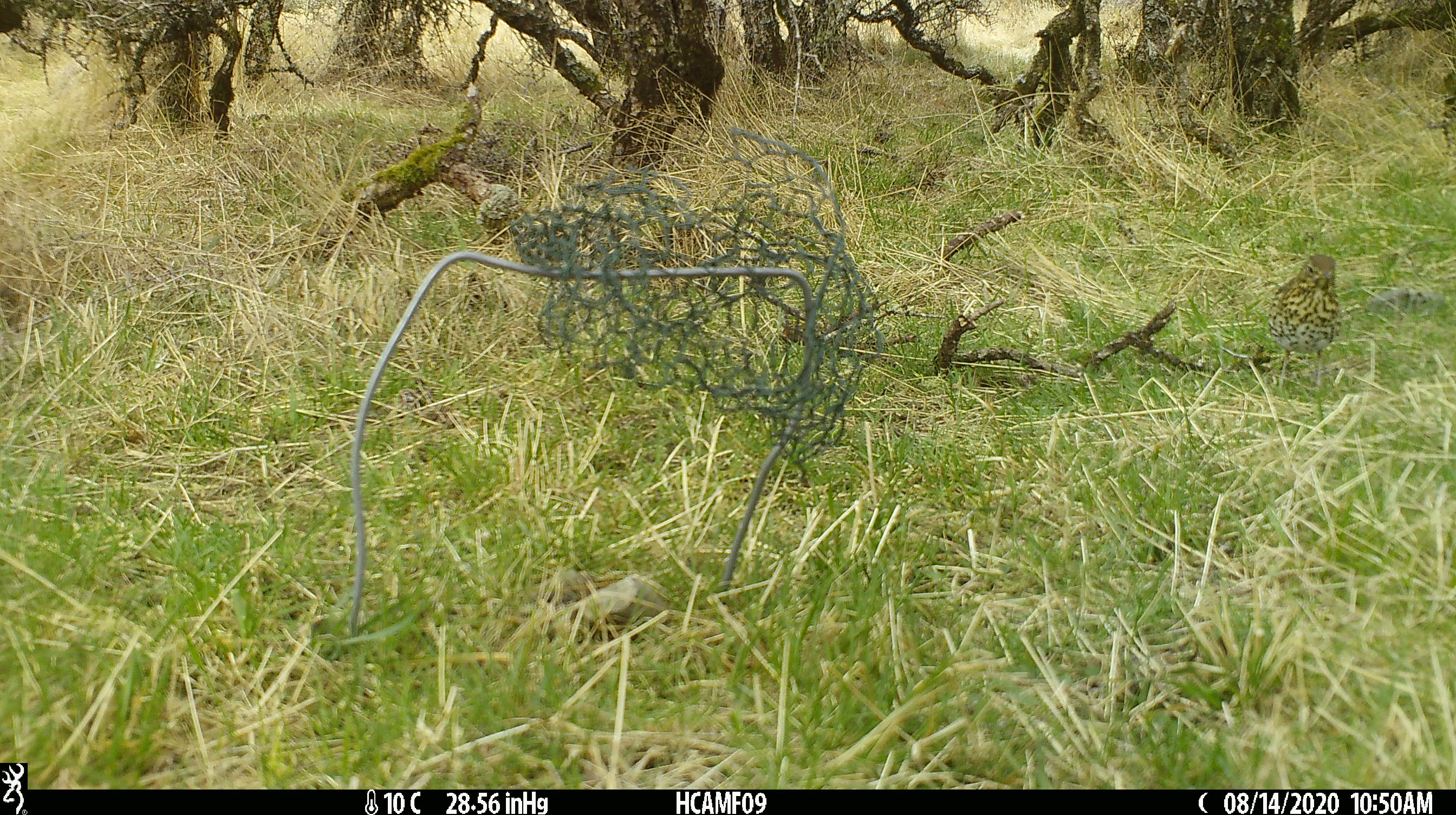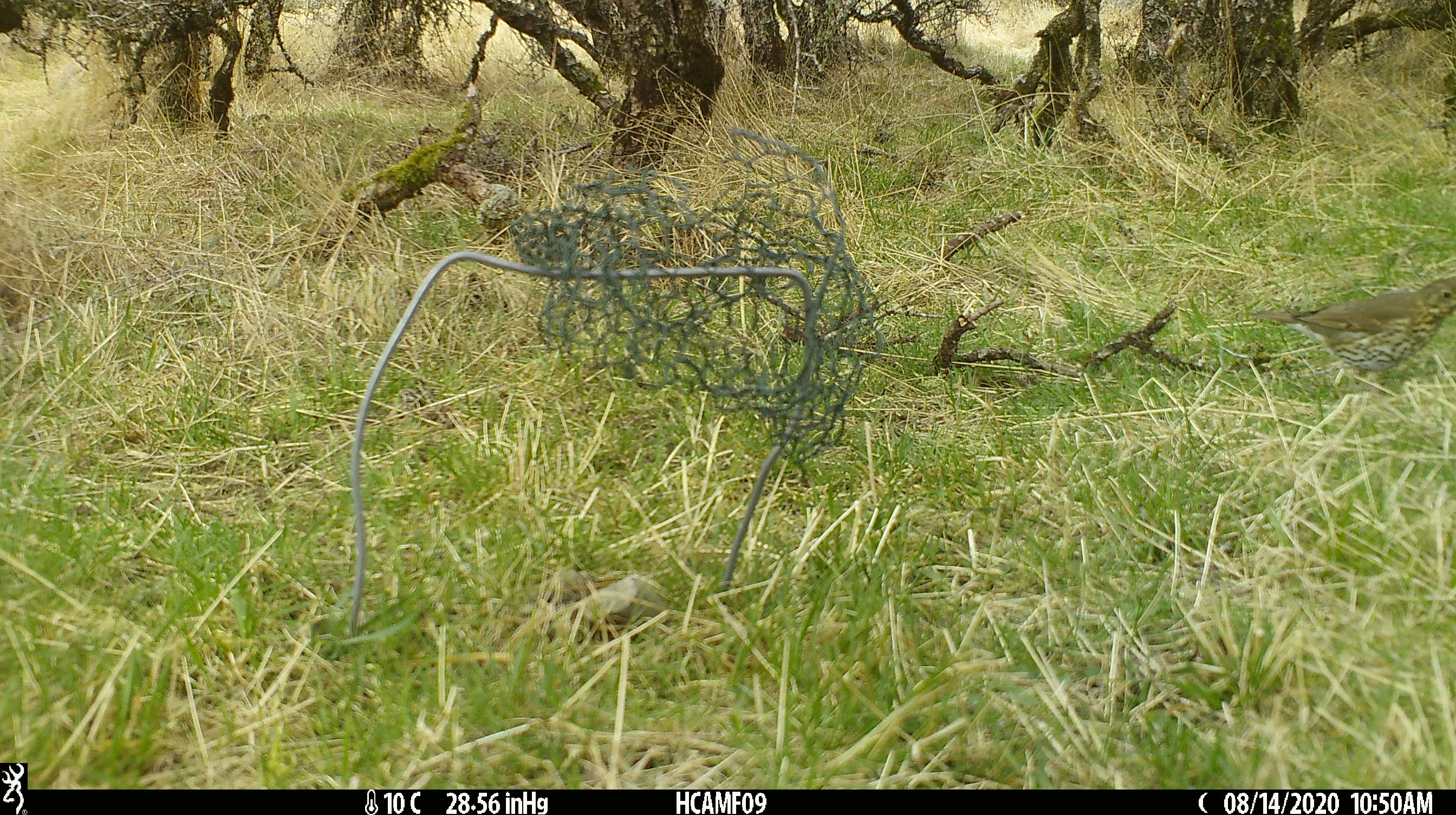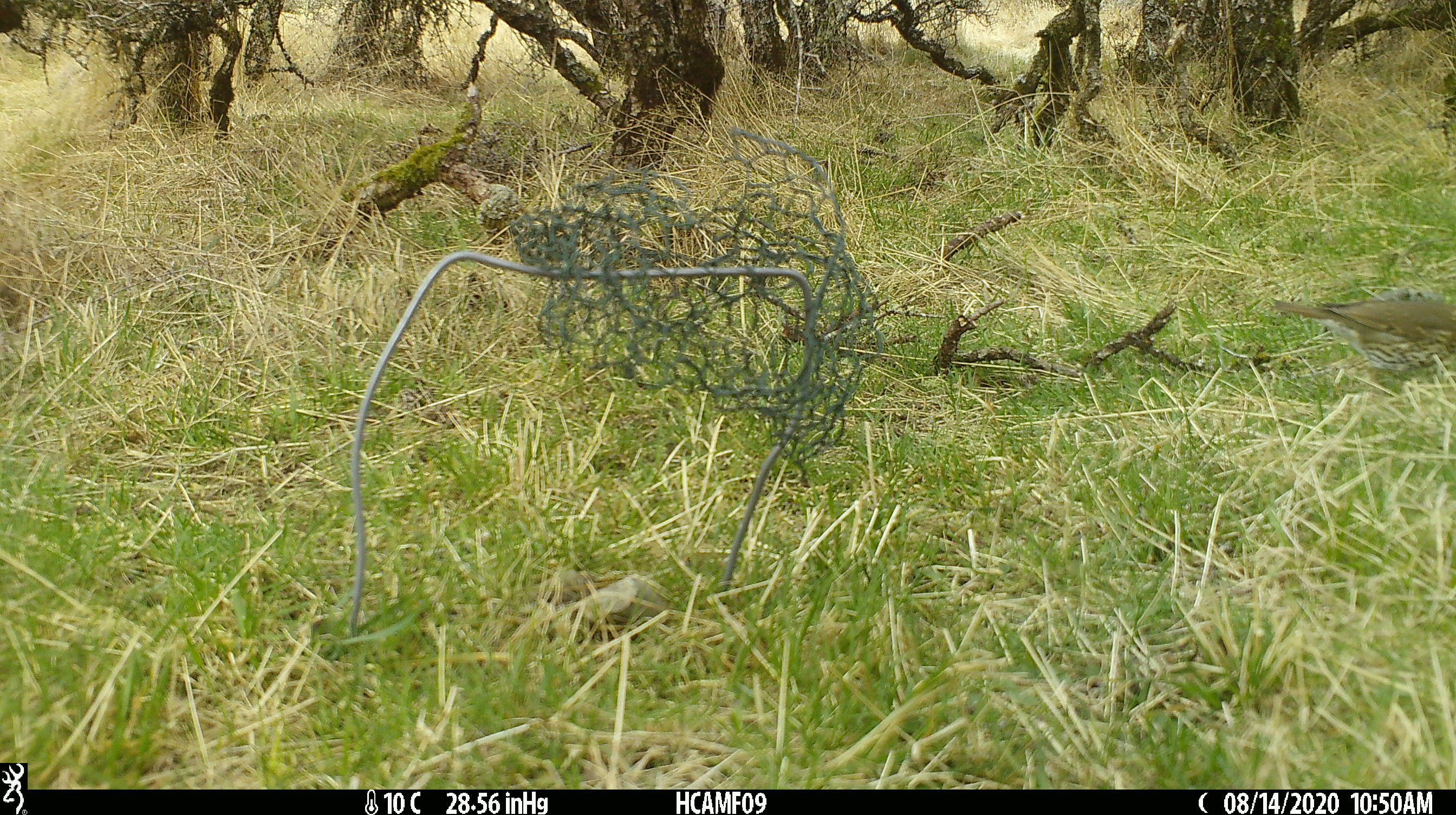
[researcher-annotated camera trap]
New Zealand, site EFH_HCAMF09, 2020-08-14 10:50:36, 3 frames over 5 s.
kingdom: Animalia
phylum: Chordata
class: Aves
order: Passeriformes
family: Turdidae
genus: Turdus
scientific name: Turdus philomelos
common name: song thrush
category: thrush